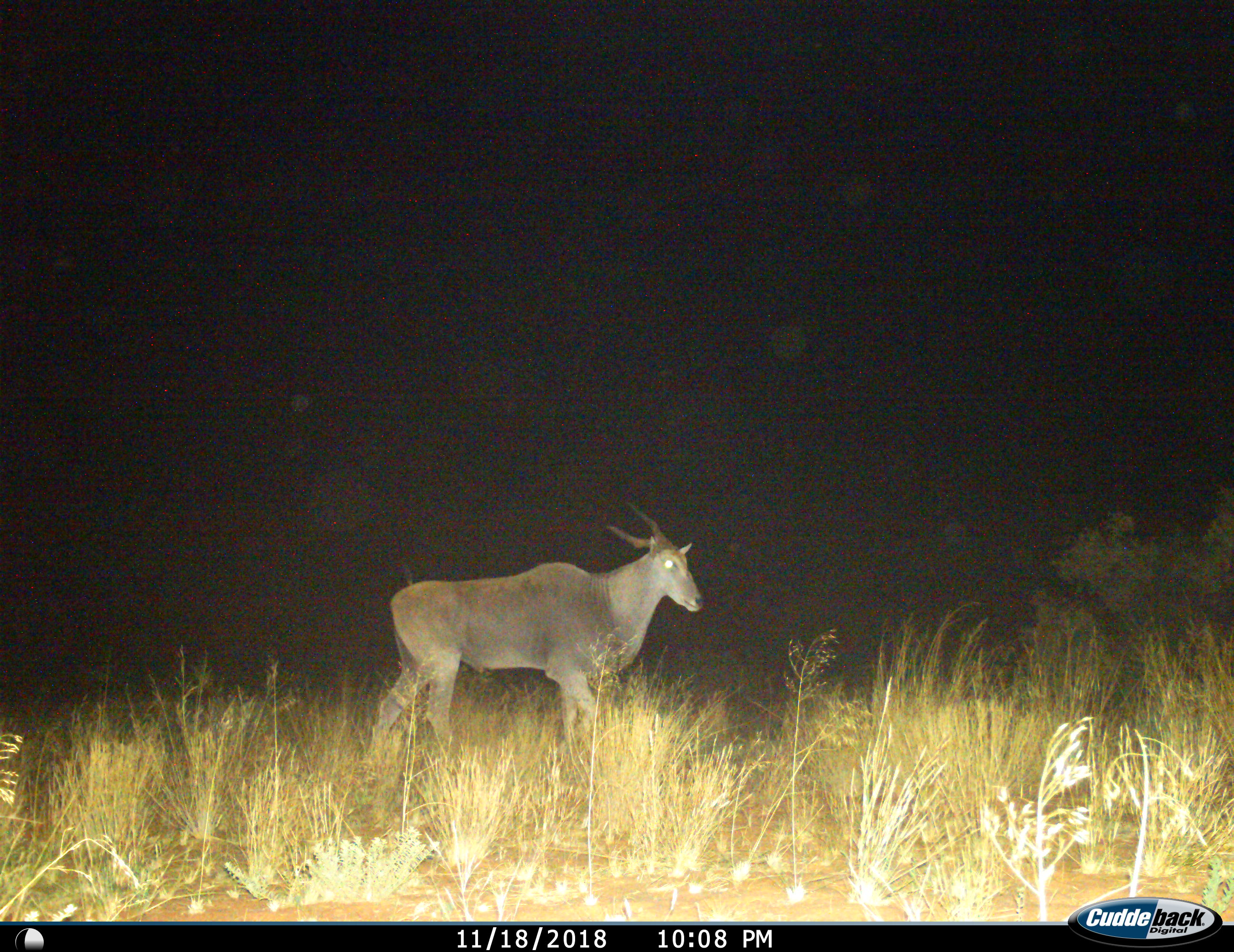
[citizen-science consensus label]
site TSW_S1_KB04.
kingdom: Animalia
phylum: Chordata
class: Mammalia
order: Artiodactyla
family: Bovidae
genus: Tragelaphus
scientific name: Tragelaphus oryx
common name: eland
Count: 1.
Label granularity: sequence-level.